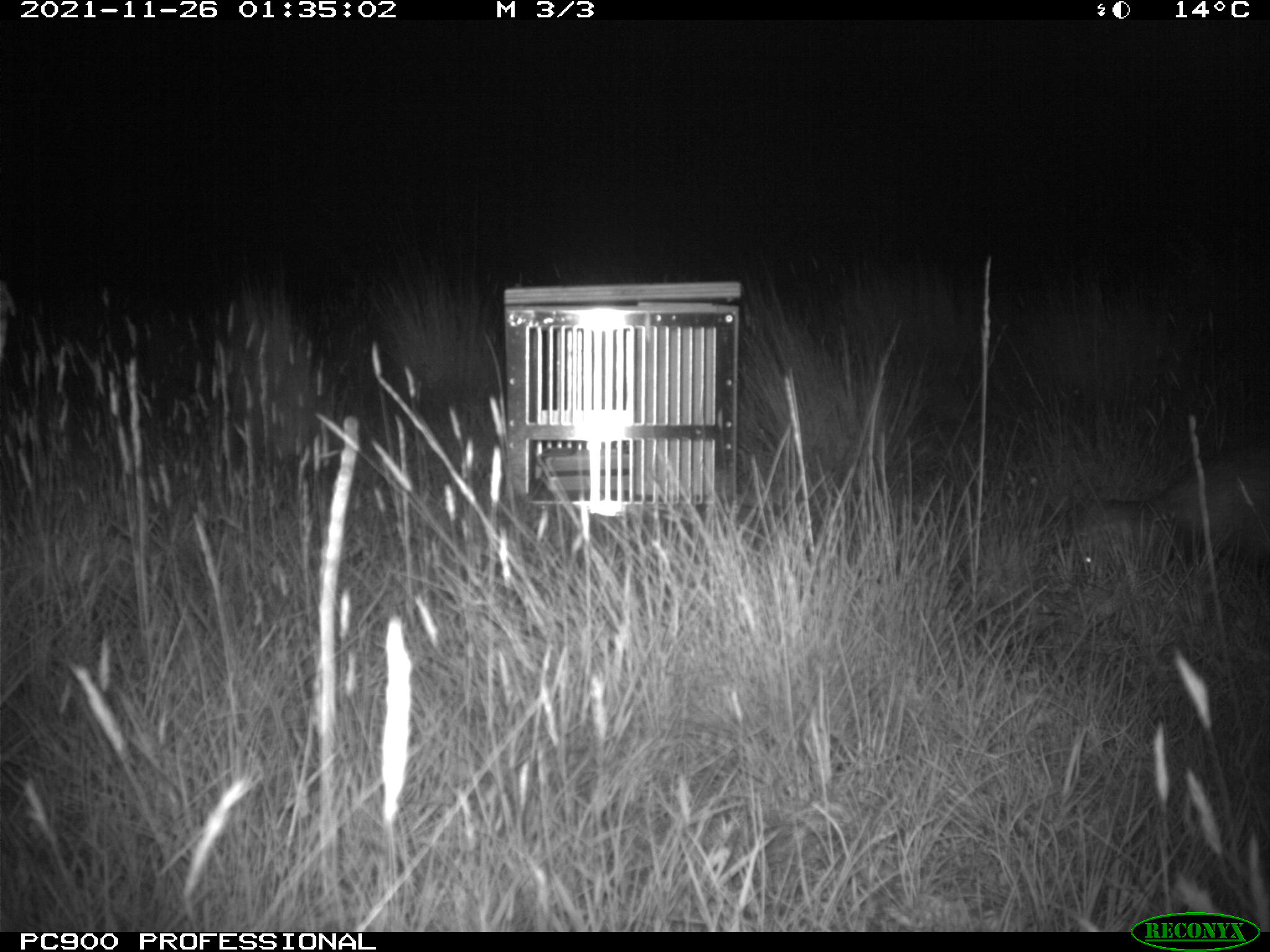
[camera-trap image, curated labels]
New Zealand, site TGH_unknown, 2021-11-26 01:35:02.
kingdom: Animalia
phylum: Chordata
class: Mammalia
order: Carnivora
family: Mustelidae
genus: Mustela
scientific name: Mustela furo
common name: ferret